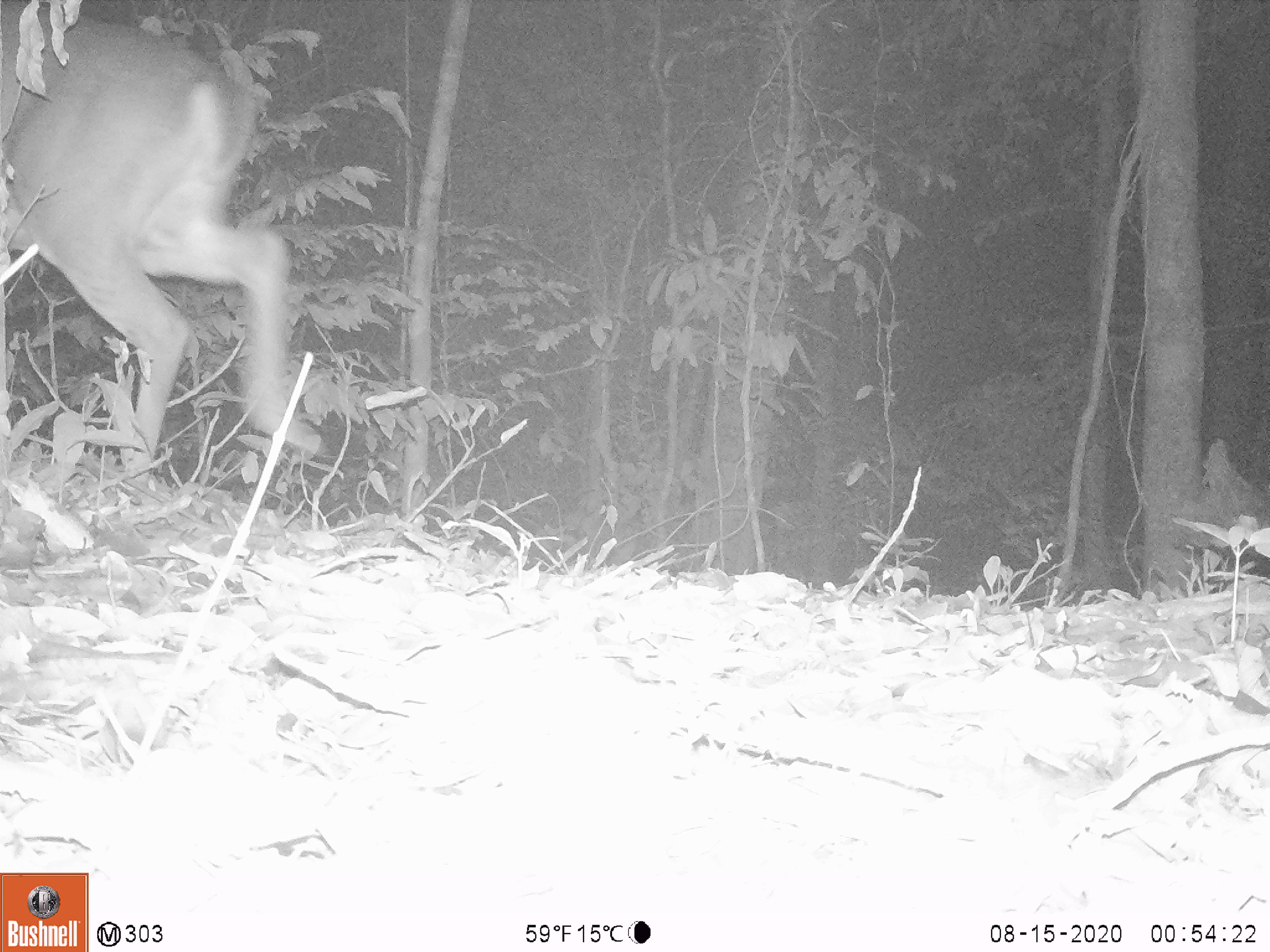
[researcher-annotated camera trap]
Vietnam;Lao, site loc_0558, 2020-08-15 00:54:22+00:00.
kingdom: Animalia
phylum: Chordata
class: Mammalia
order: Artiodactyla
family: Cervidae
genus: Muntiacus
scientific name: Muntiacus vuquangensis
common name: large-antlered muntjac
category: large antlered muntjac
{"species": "large antlered muntjac (large-antlered muntjac) (Muntiacus vuquangensis)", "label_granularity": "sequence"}